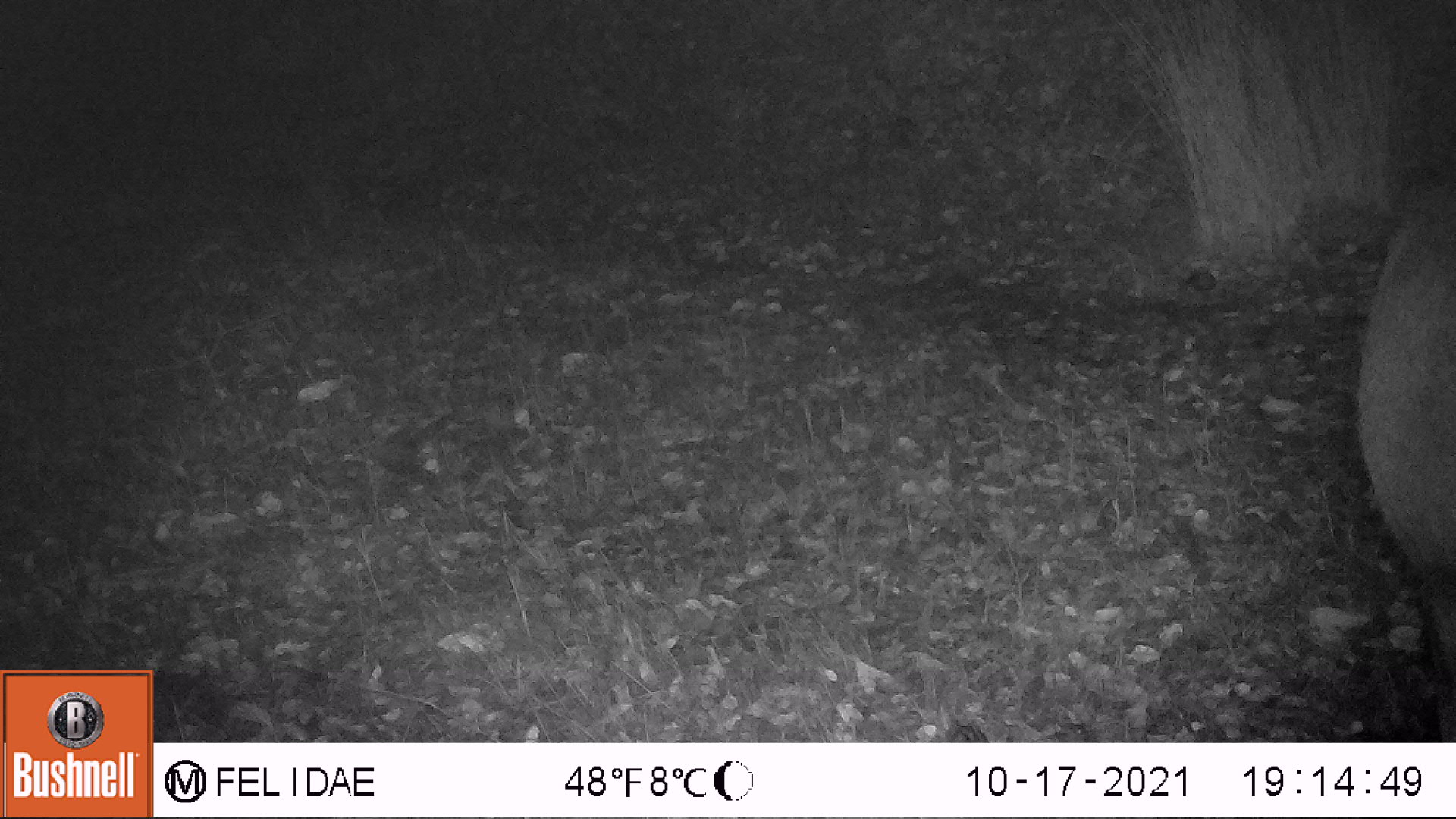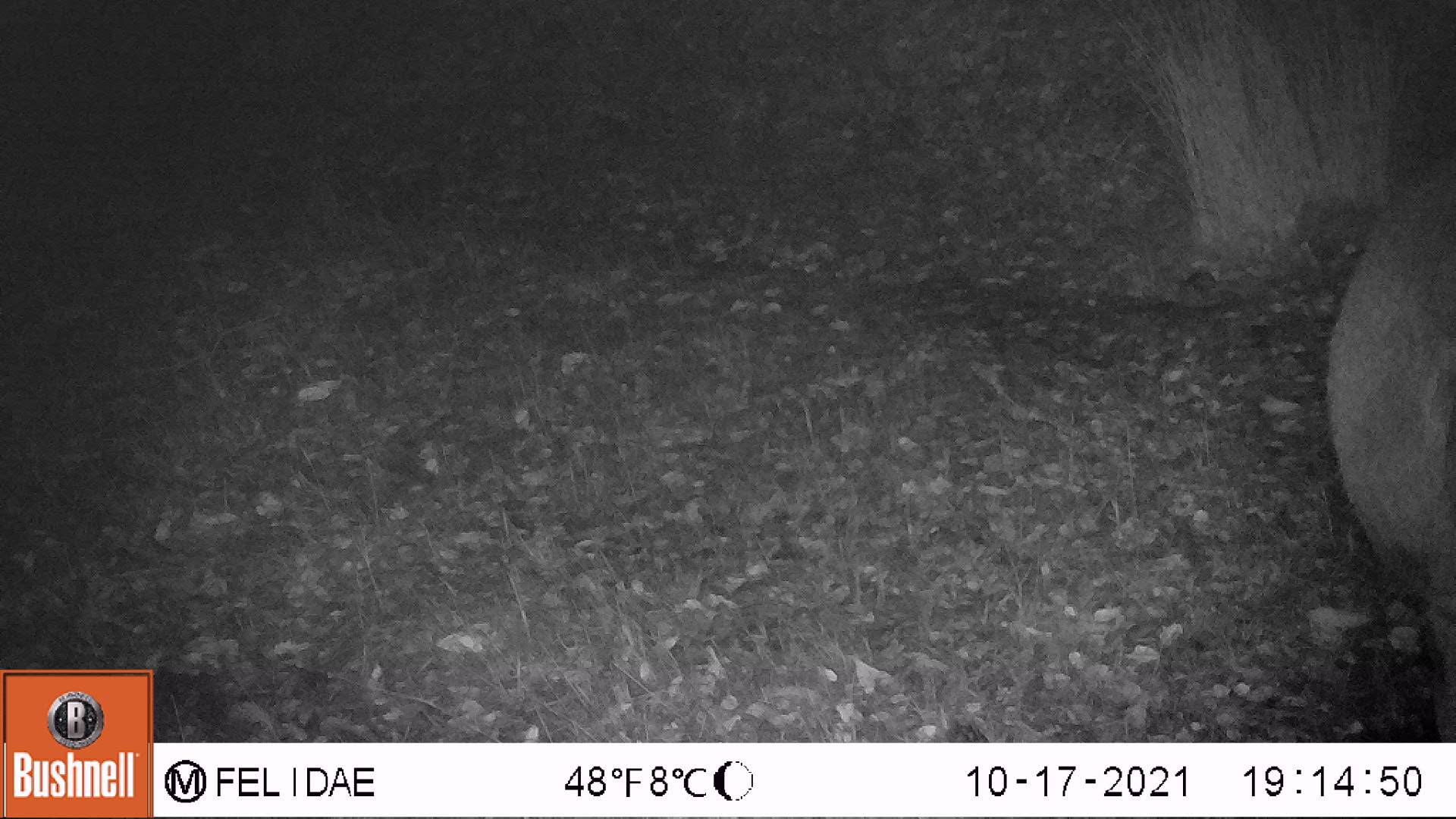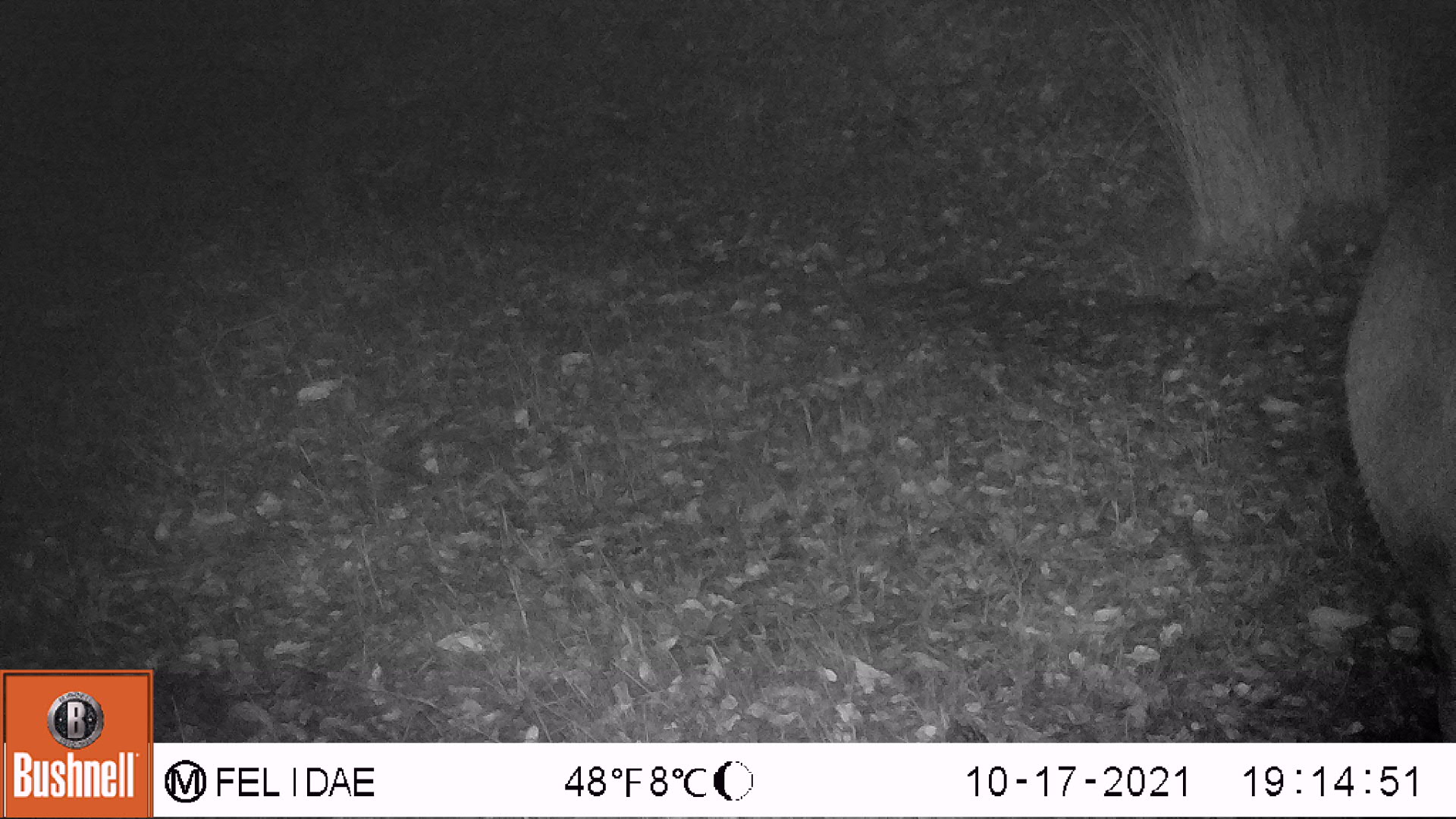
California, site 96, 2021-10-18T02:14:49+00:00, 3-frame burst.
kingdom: Animalia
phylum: Chordata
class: Mammalia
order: Artiodactyla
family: Cervidae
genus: Odocoileus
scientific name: Odocoileus hemionus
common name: mule deer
Mule deer (Odocoileus hemionus).